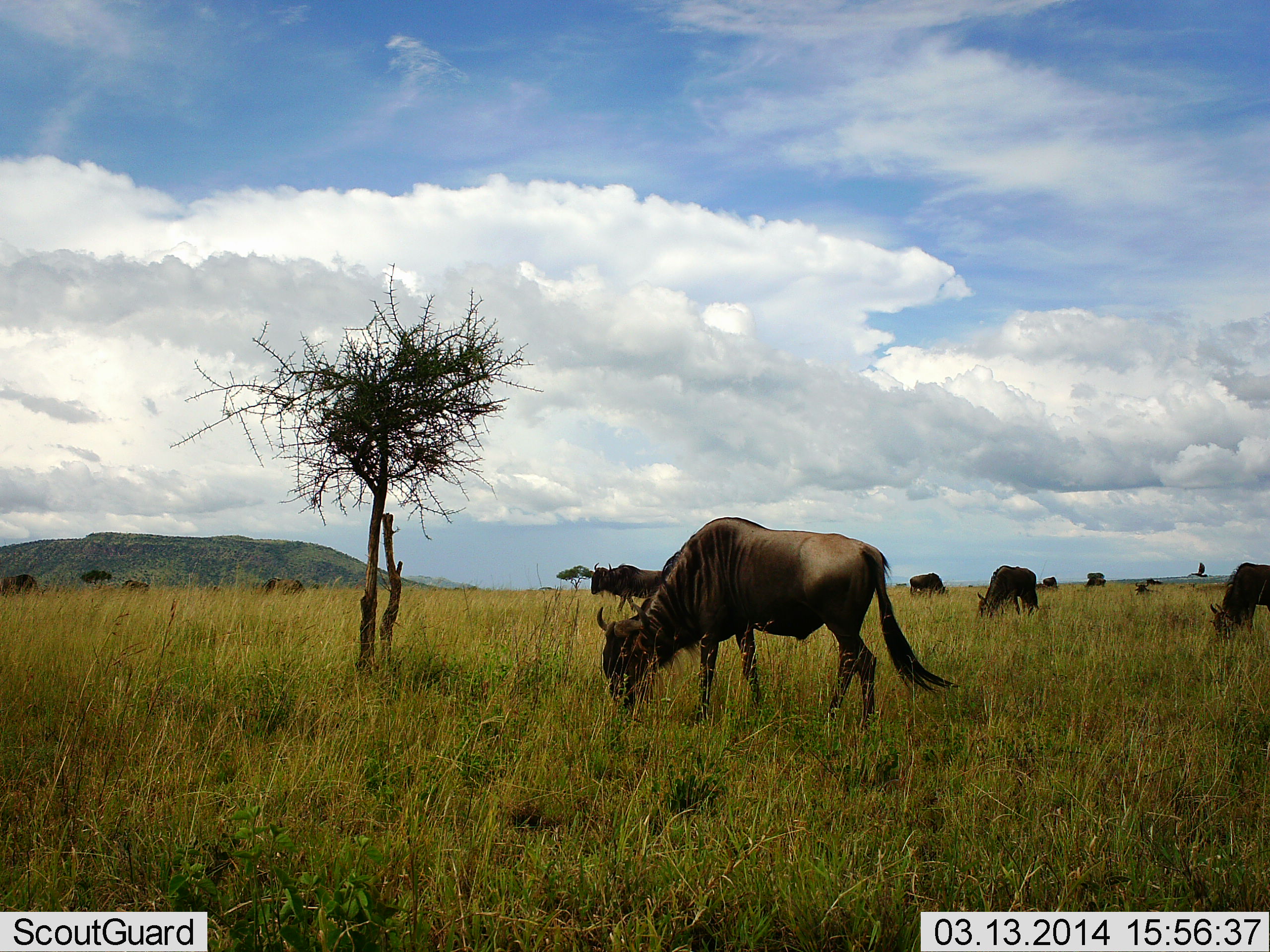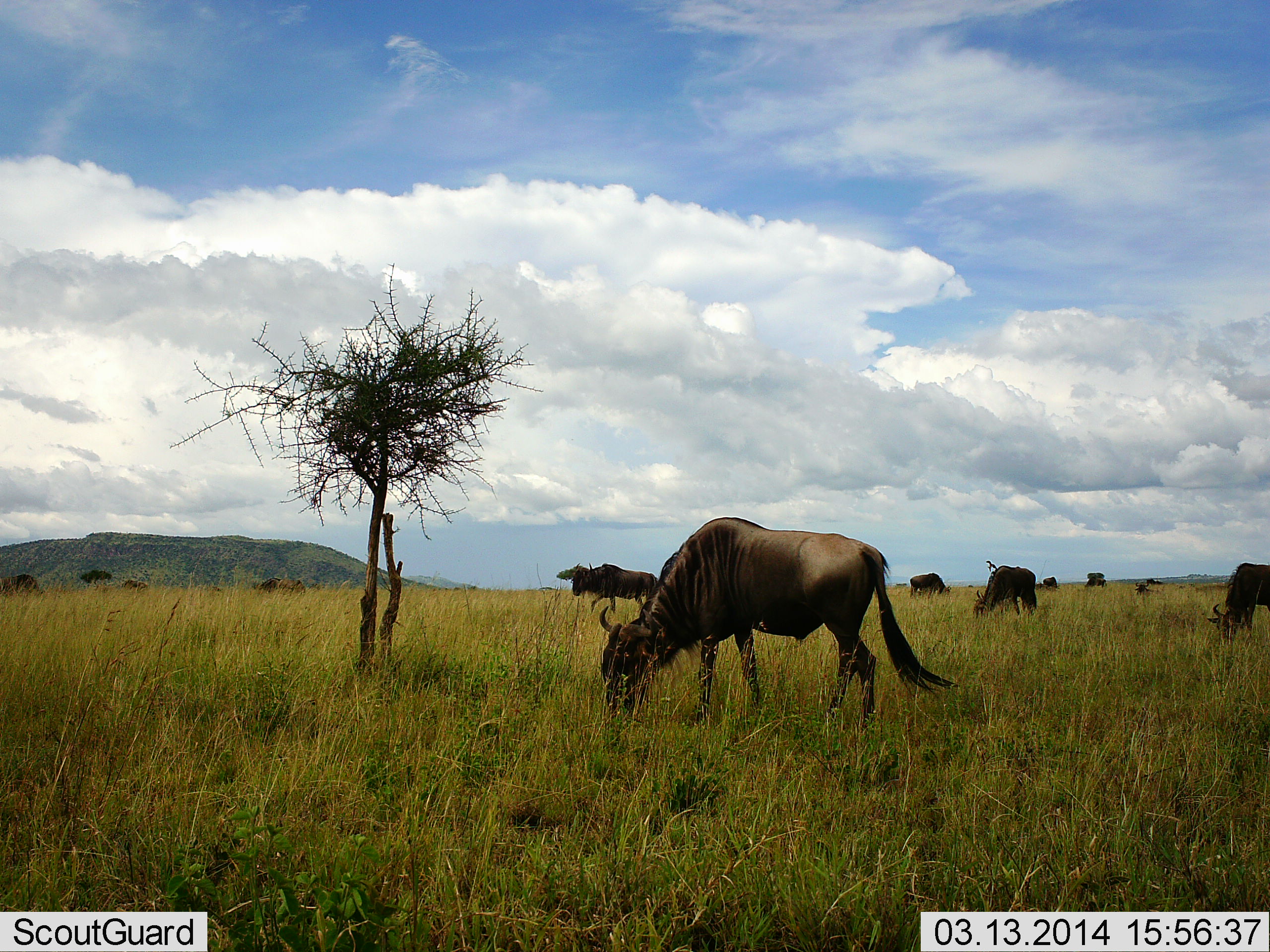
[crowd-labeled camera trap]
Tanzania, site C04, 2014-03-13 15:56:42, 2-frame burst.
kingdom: Animalia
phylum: Chordata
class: Mammalia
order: Artiodactyla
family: Bovidae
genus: Connochaetes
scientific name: Connochaetes taurinus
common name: blue wildebeest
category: wildebeest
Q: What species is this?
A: Wildebeest (blue wildebeest) (Connochaetes taurinus).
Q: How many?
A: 8.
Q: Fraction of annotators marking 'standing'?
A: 8%.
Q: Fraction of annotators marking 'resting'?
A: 8%.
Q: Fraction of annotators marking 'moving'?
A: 38%.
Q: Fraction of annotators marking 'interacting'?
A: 0%.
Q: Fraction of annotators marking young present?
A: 0%.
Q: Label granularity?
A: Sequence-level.